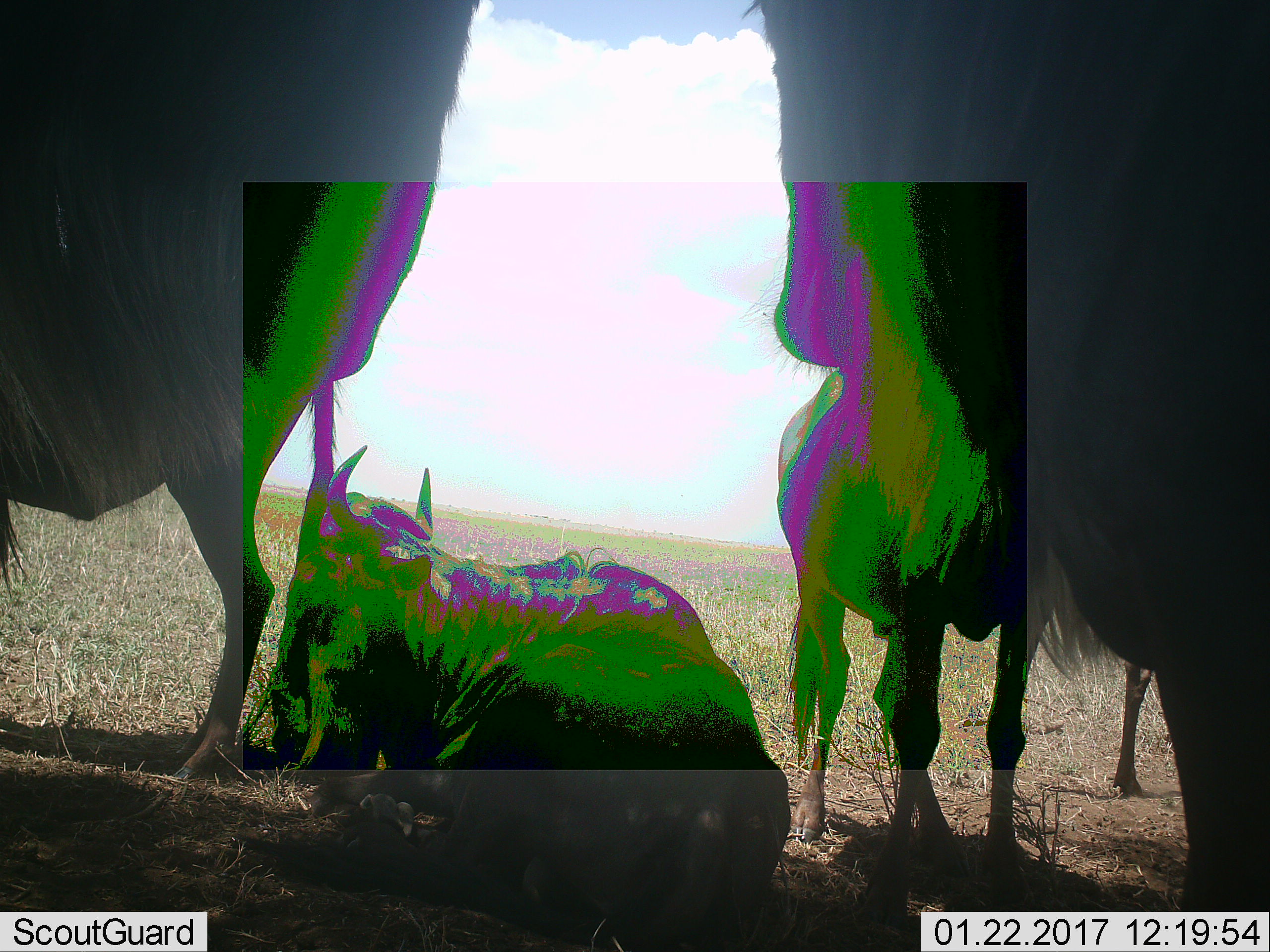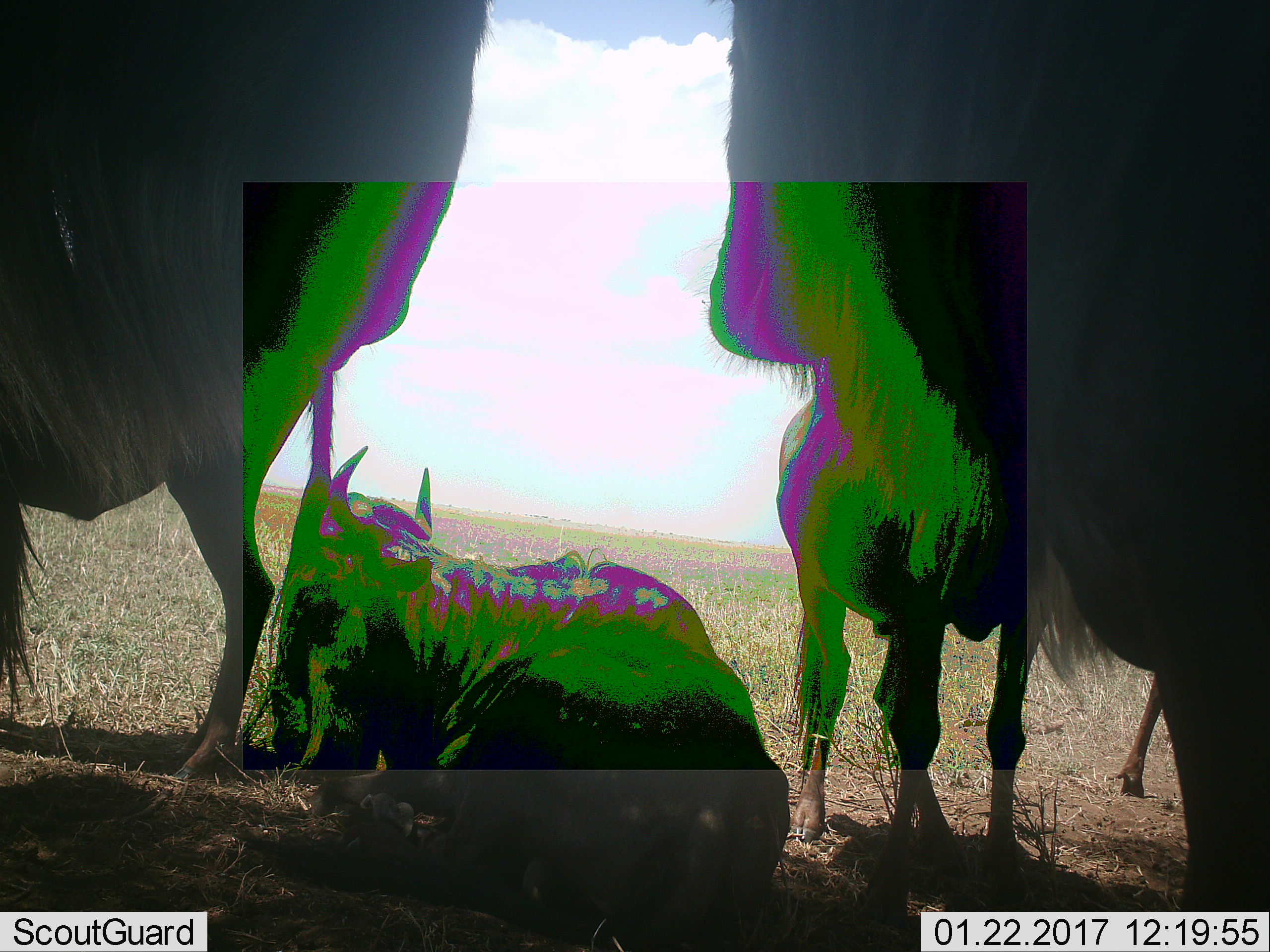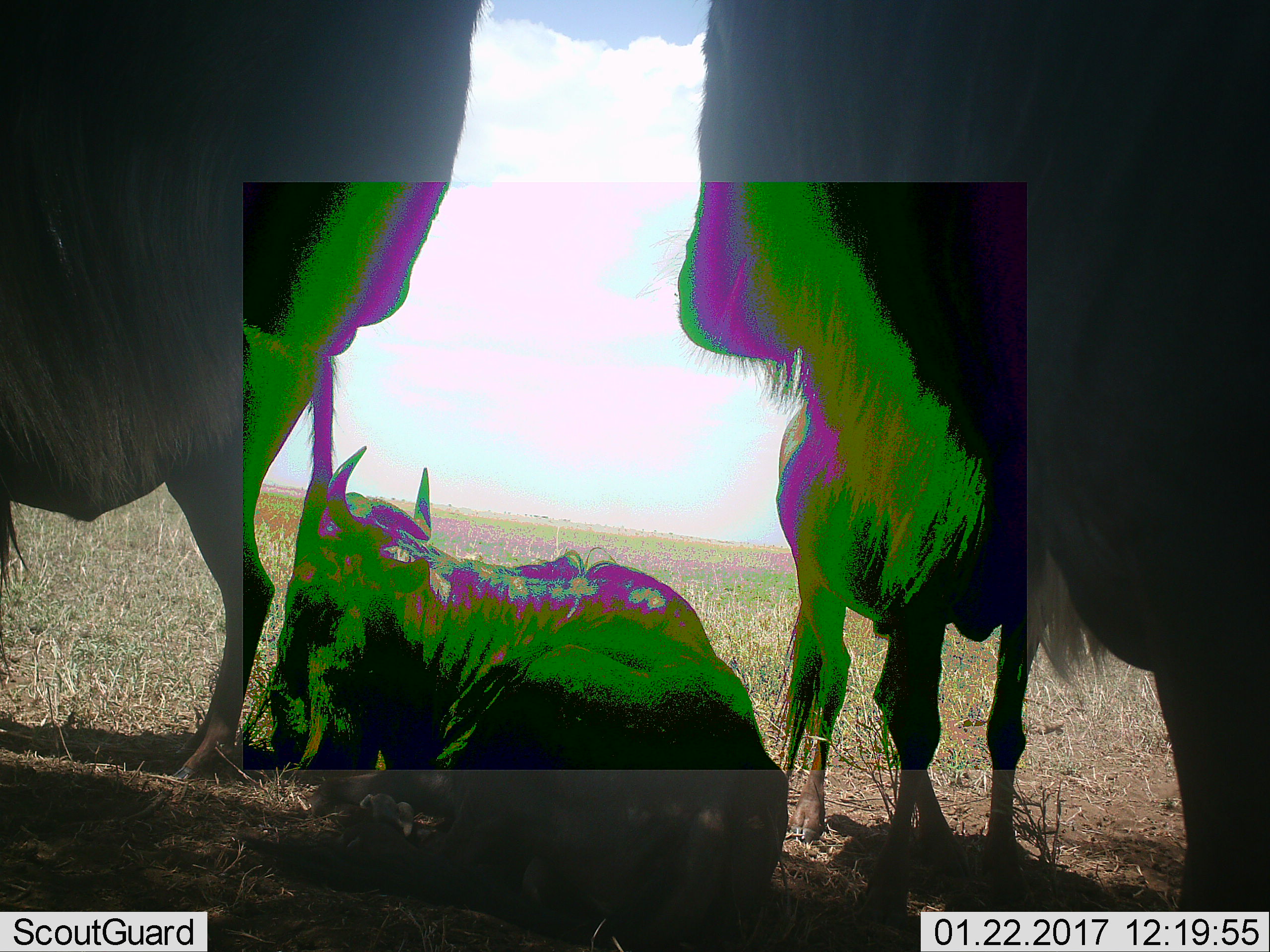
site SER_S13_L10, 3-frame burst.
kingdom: Animalia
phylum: Chordata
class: Mammalia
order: Artiodactyla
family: Bovidae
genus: Connochaetes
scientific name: Connochaetes taurinus taurinus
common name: blue wildebeest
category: wildebeestblue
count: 4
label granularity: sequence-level